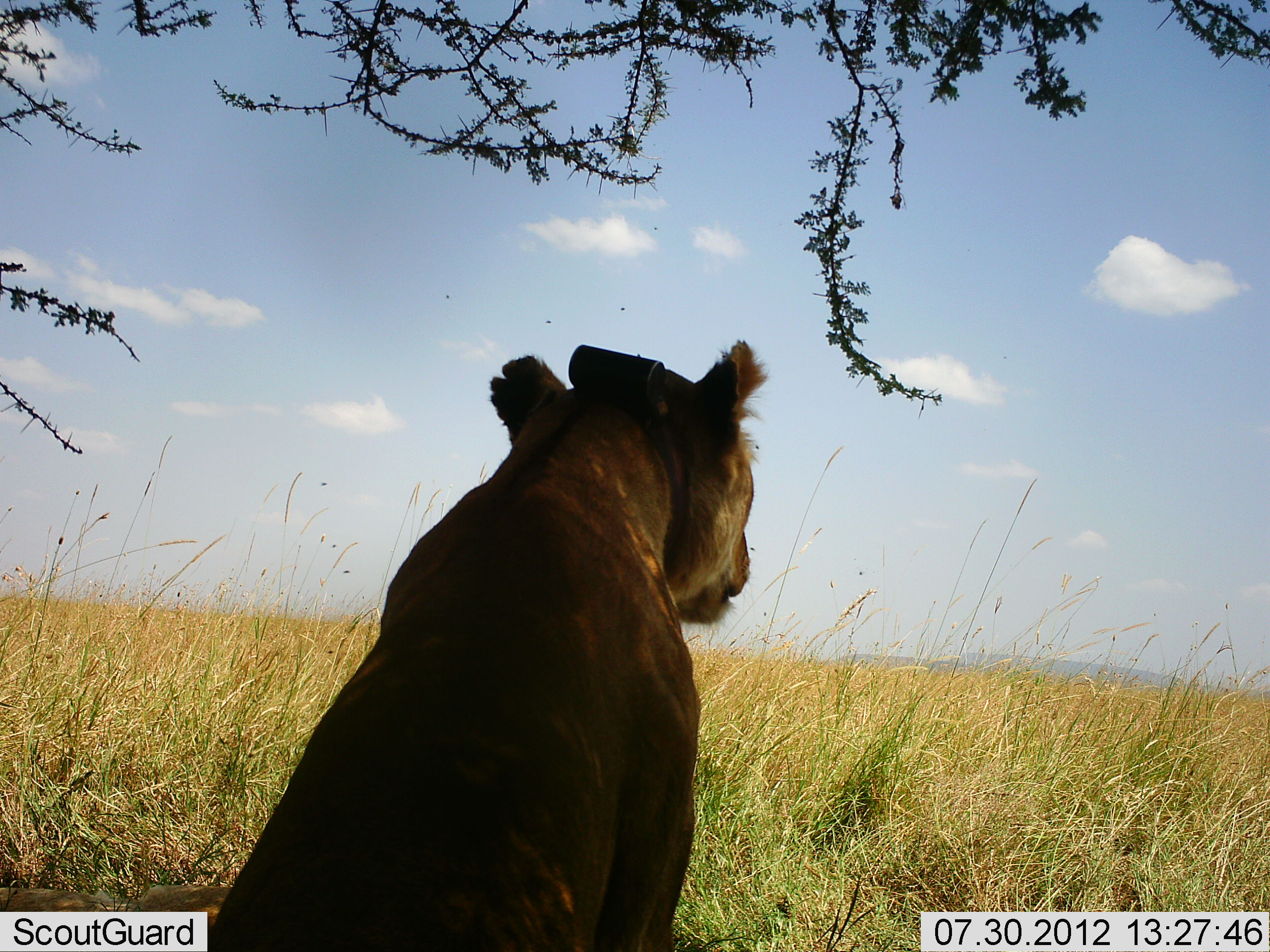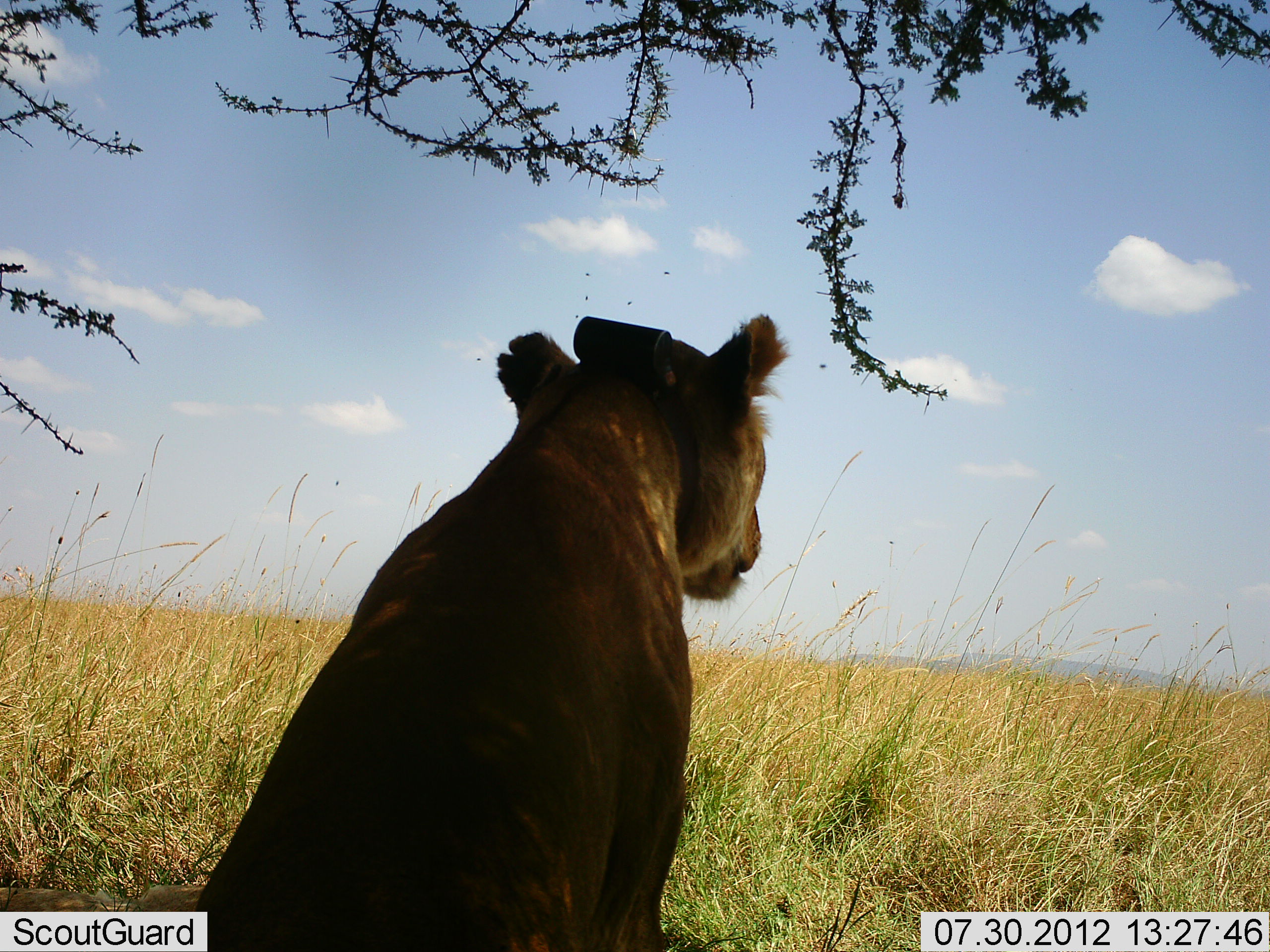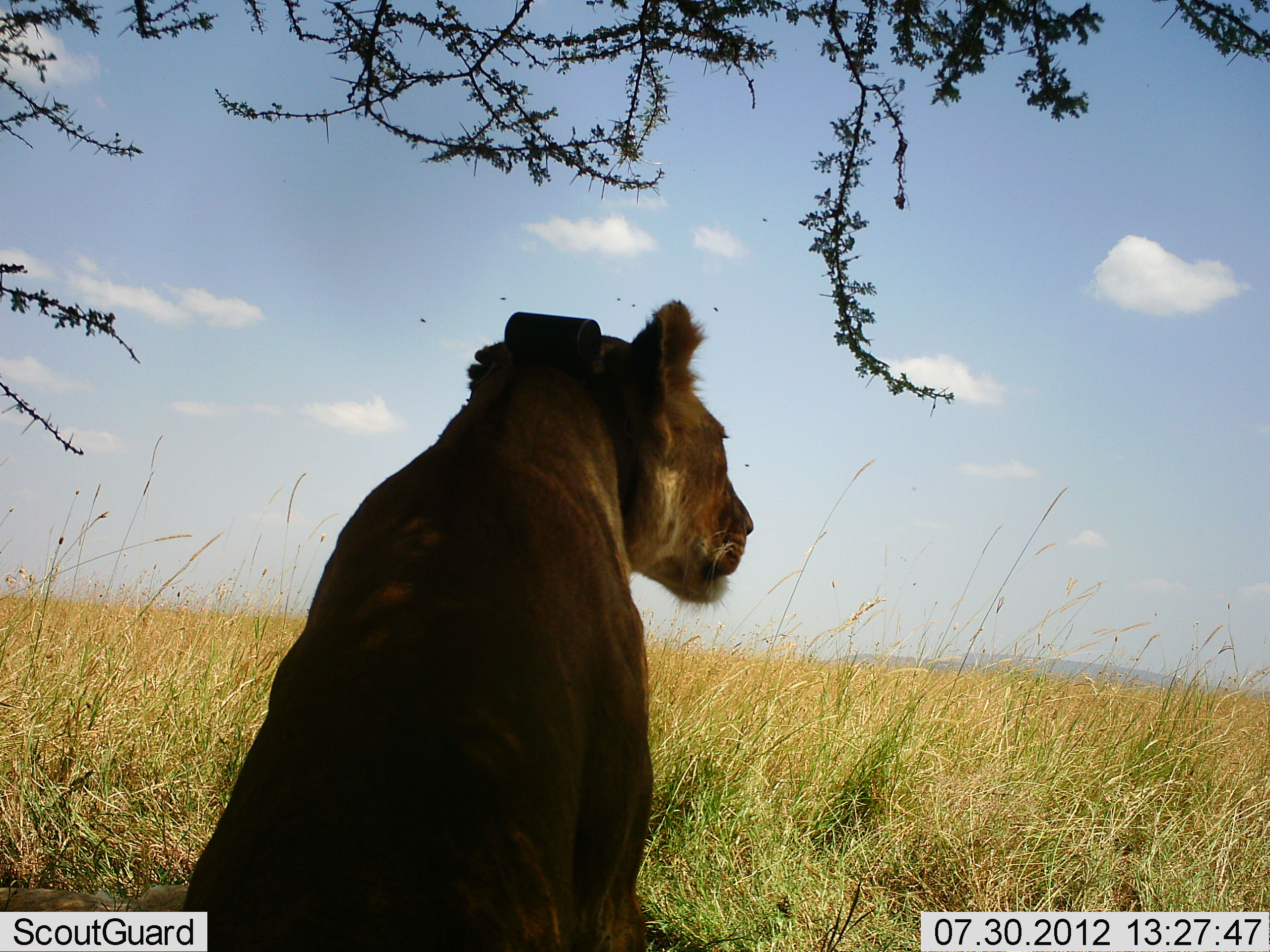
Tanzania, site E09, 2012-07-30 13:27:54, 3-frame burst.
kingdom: Animalia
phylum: Chordata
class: Mammalia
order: Carnivora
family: Felidae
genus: Panthera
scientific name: Panthera leo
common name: lion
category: lionfemale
Lionfemale (lion) (Panthera leo), count 1. Behavior (volunteer vote fractions): standing 20%, resting 80%, moving 0%, interacting 0%. Young present (vote fraction): 0%. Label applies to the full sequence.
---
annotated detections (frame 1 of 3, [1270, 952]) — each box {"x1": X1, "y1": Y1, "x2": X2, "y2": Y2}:
animal: {"x1": 210, "y1": 339, "x2": 772, "y2": 952}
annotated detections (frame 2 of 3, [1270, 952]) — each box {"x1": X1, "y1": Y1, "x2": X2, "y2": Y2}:
animal: {"x1": 188, "y1": 312, "x2": 791, "y2": 952}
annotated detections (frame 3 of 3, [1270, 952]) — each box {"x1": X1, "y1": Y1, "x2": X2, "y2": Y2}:
animal: {"x1": 173, "y1": 300, "x2": 755, "y2": 952}